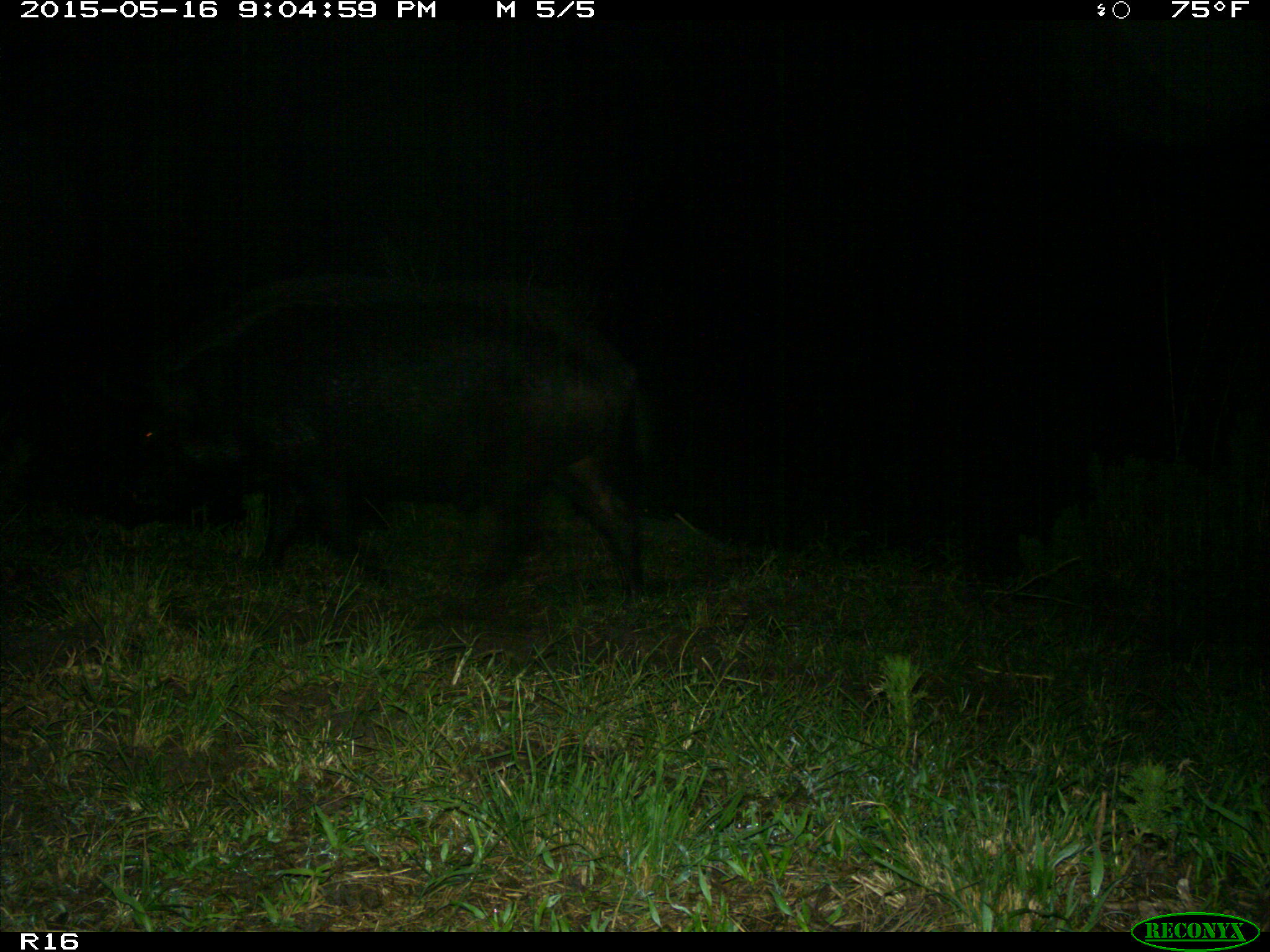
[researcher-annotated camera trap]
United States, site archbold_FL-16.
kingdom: Animalia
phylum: Chordata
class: Mammalia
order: Artiodactyla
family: Suidae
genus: Sus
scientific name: Sus scrofa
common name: wild boar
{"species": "Sus scrofa (wild boar)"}